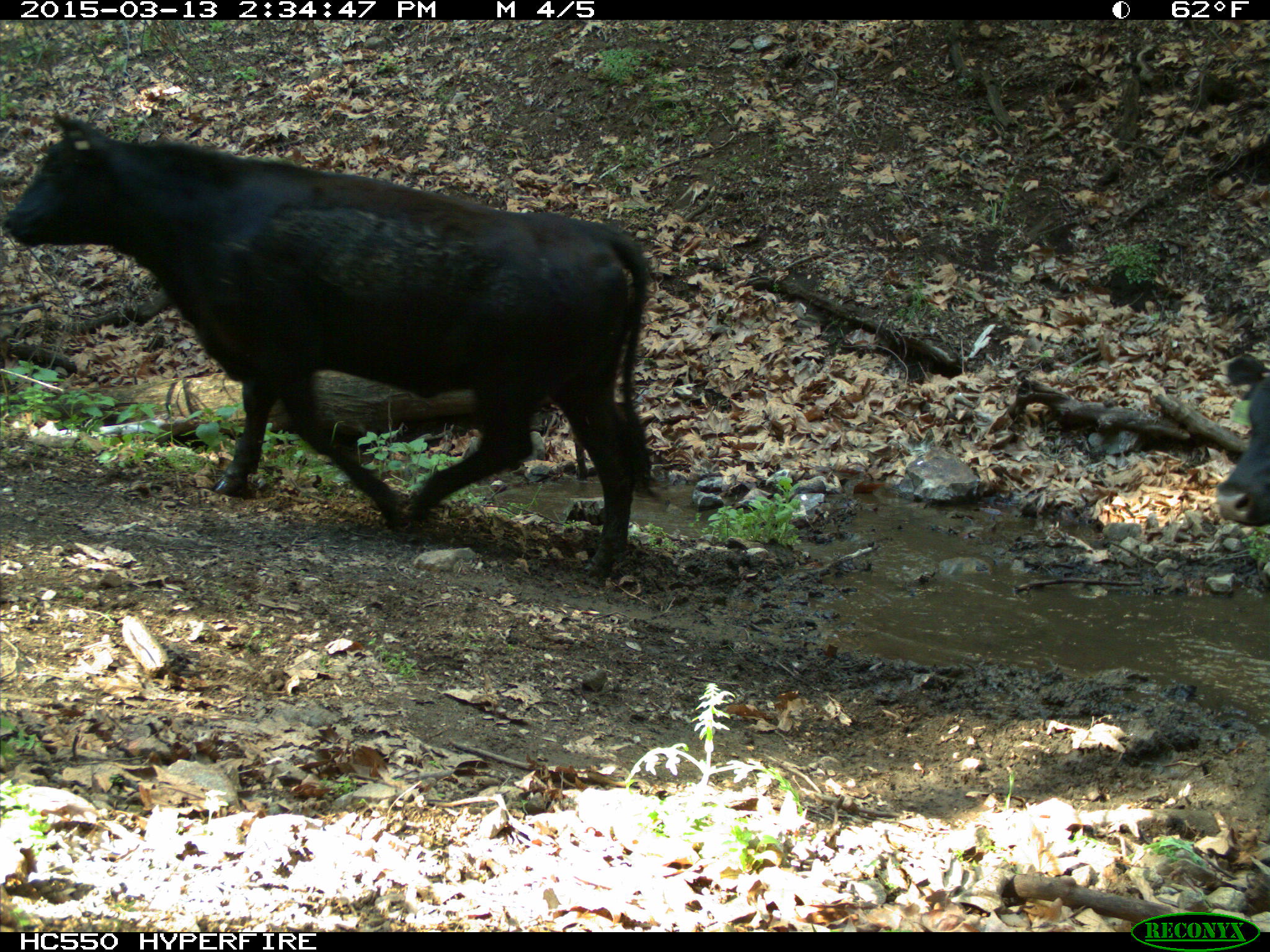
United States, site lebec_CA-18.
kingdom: Animalia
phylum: Chordata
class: Mammalia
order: Artiodactyla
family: Bovidae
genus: Bos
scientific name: Bos taurus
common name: domestic cow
Bos taurus (domestic cow).